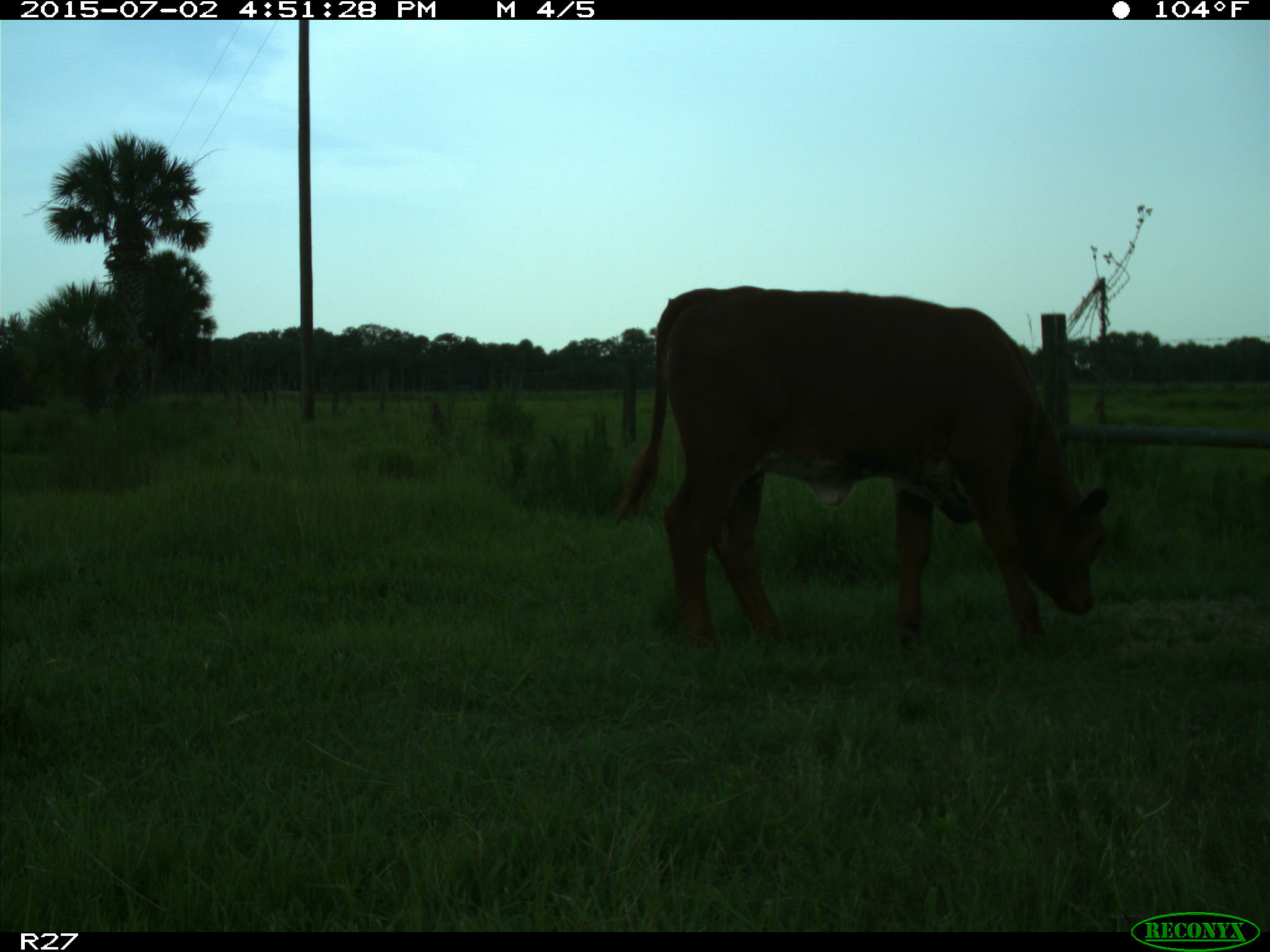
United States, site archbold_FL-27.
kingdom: Animalia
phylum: Chordata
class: Mammalia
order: Artiodactyla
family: Bovidae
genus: Bos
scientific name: Bos taurus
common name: domestic cow